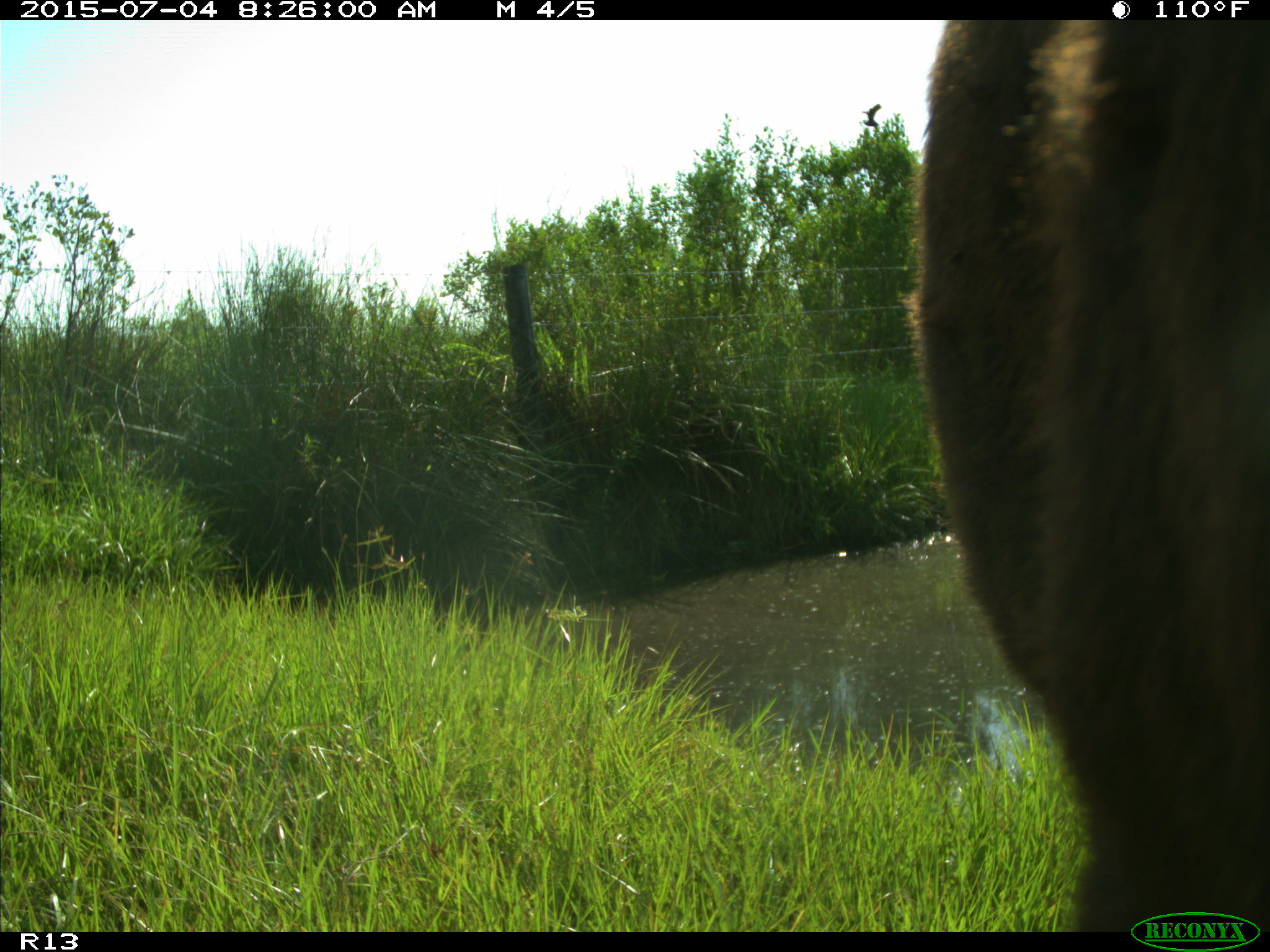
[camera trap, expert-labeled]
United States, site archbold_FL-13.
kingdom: Animalia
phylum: Chordata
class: Mammalia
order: Artiodactyla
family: Bovidae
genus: Bos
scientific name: Bos taurus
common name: domestic cow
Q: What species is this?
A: Bos taurus (domestic cow).